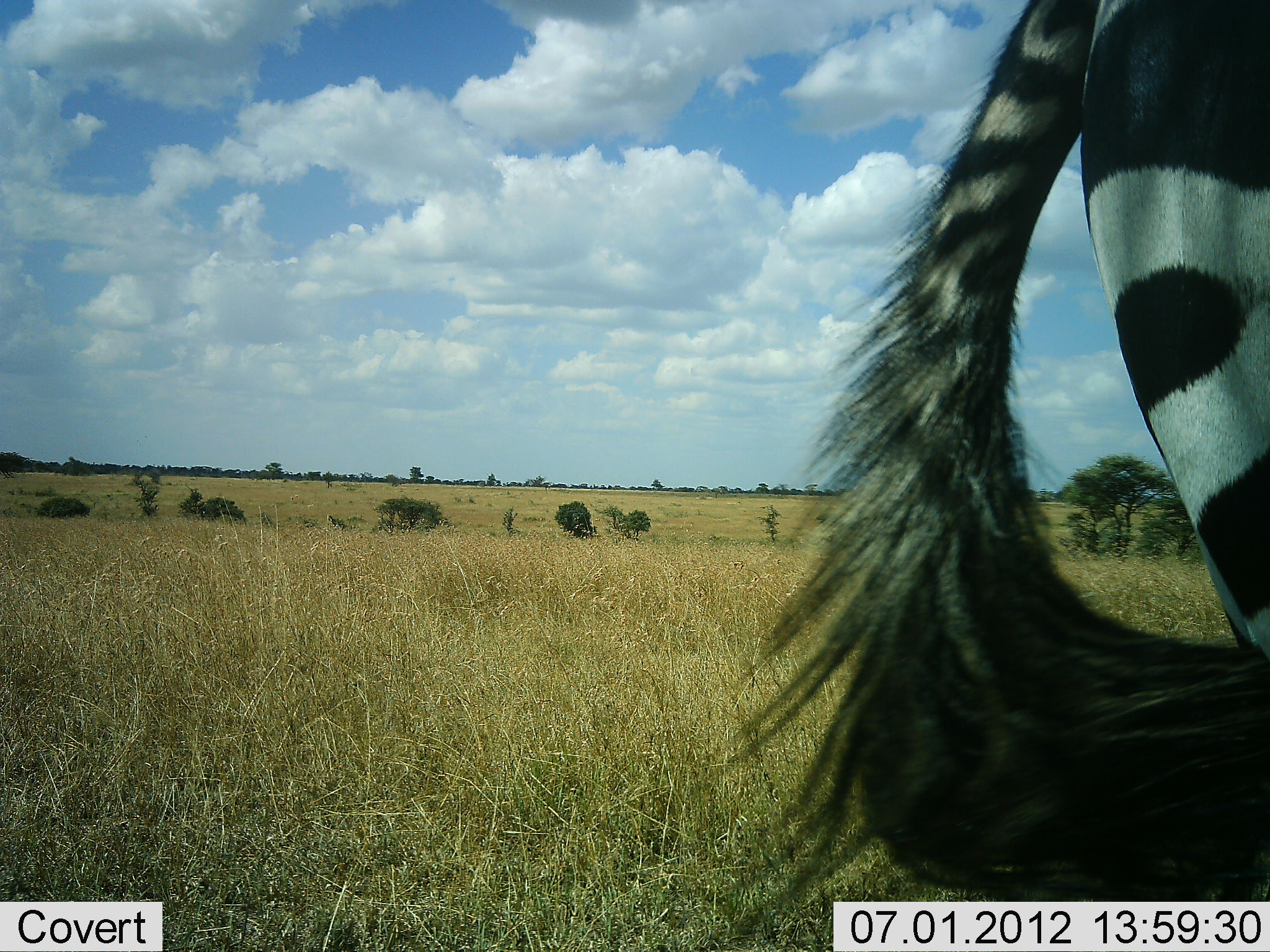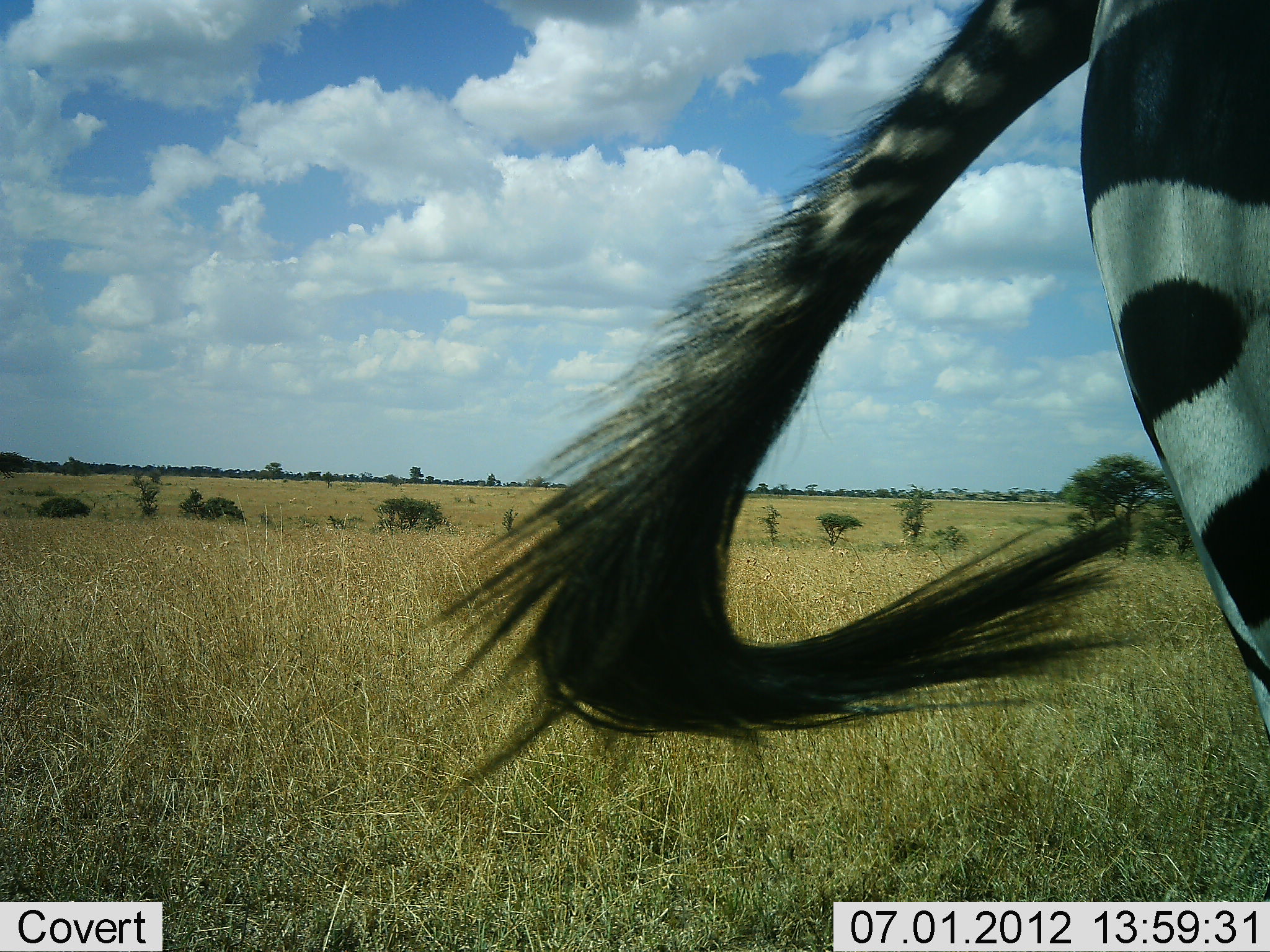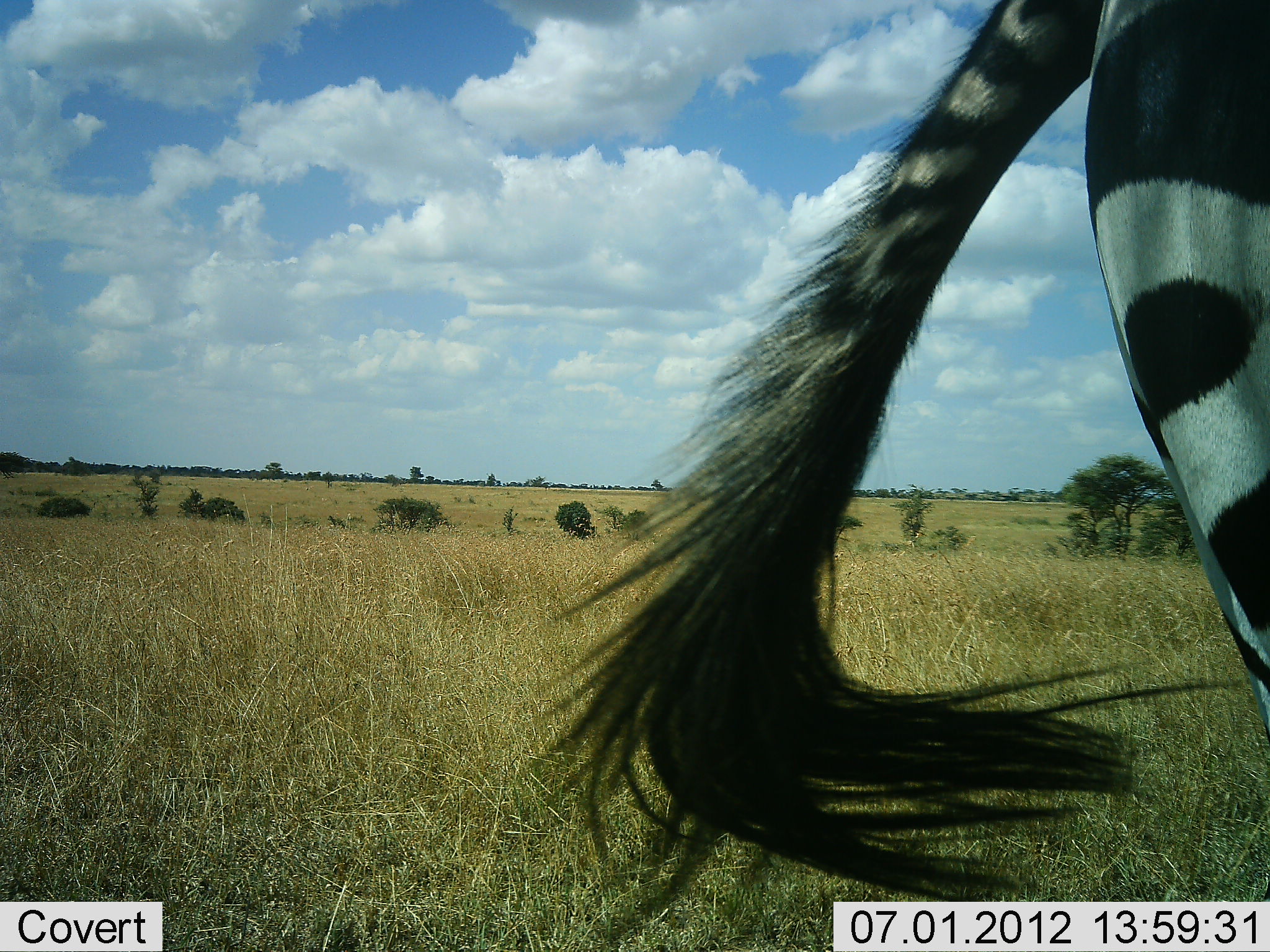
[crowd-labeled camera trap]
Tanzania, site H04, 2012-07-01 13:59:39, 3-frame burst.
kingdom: Animalia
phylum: Chordata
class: Mammalia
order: Perissodactyla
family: Equidae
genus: Equus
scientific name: Equus quagga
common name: plains zebra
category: zebra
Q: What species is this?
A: Zebra (plains zebra) (Equus quagga).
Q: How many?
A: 1.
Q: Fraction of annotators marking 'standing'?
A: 100%.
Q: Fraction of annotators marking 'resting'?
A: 10%.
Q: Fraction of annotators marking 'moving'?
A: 10%.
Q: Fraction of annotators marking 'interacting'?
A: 0%.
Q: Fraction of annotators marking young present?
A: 0%.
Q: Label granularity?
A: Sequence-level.